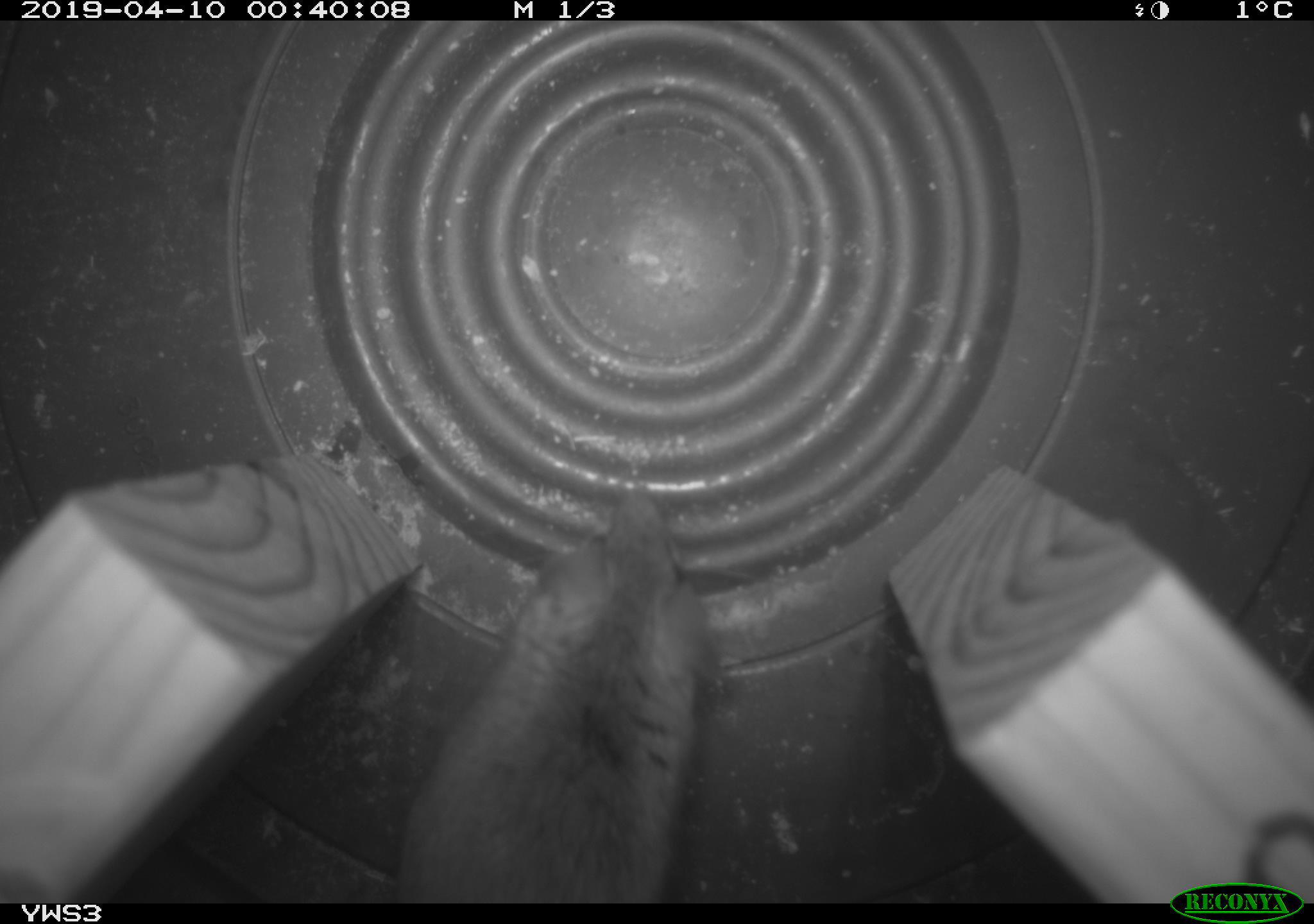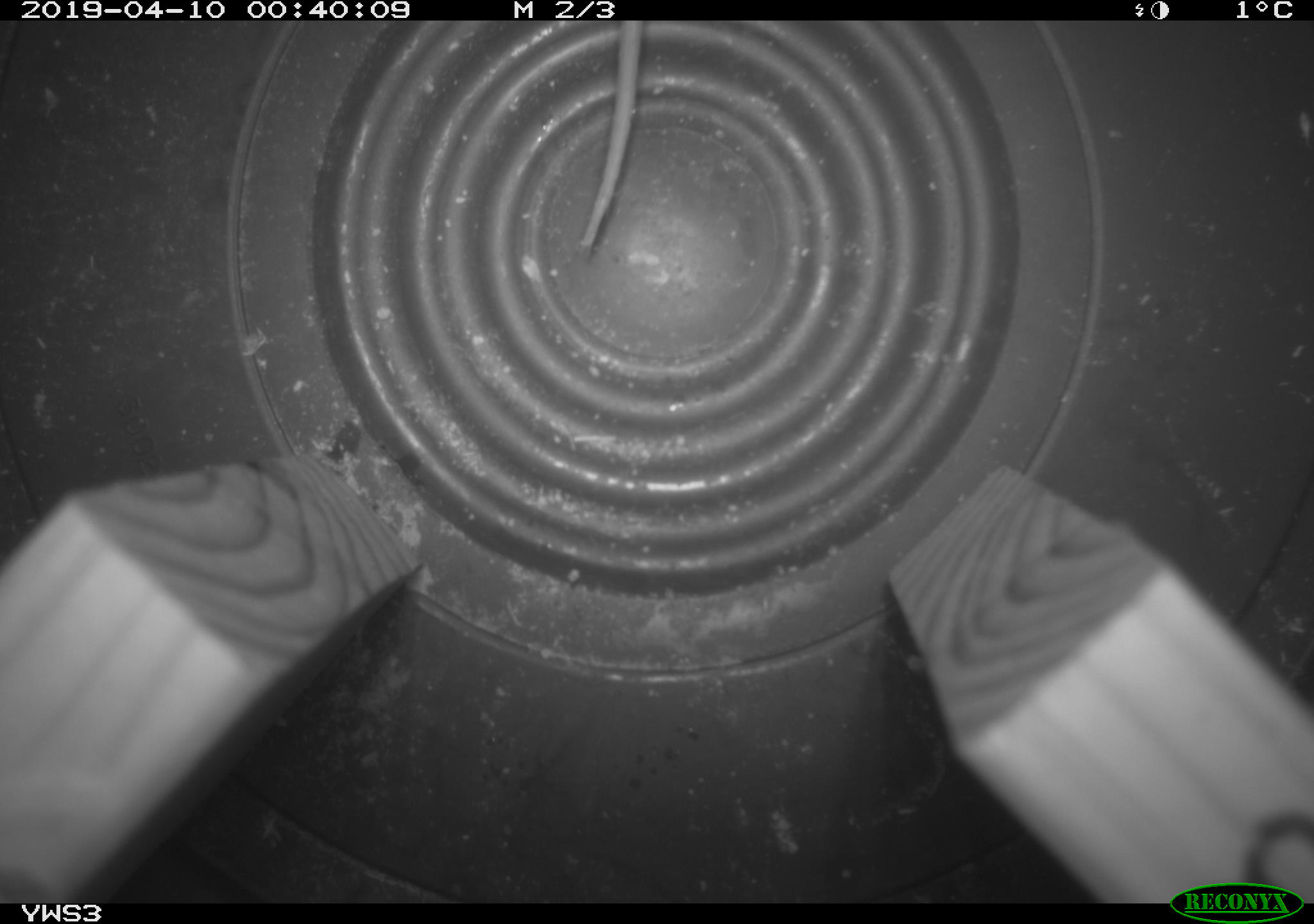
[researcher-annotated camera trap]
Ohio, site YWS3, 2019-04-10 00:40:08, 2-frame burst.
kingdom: Animalia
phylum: Chordata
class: Mammalia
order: Rodentia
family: Cricetidae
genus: Peromyscus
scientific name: Peromyscus leucopus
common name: white-footed mouse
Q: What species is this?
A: White-footed mouse (Peromyscus leucopus).